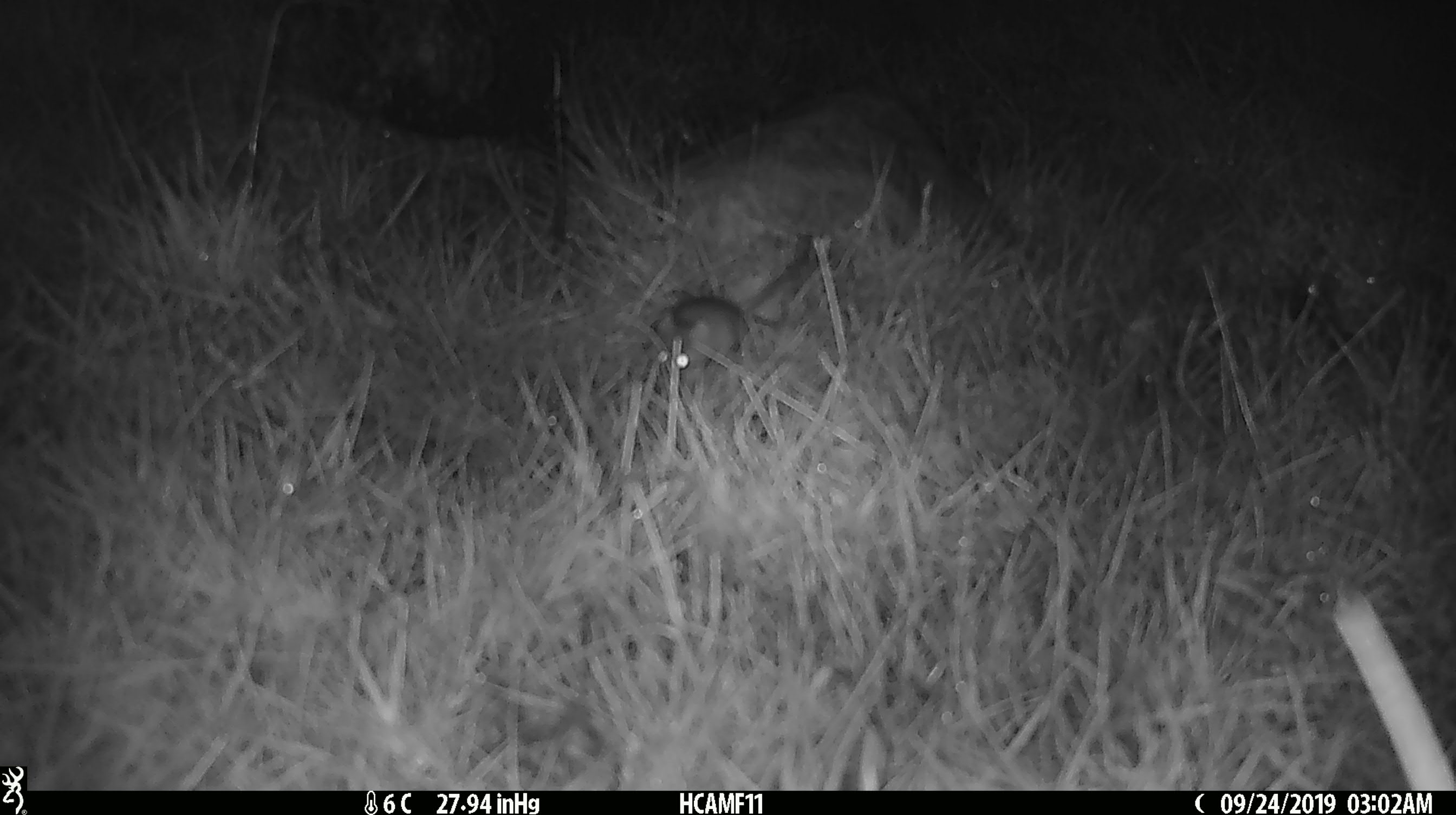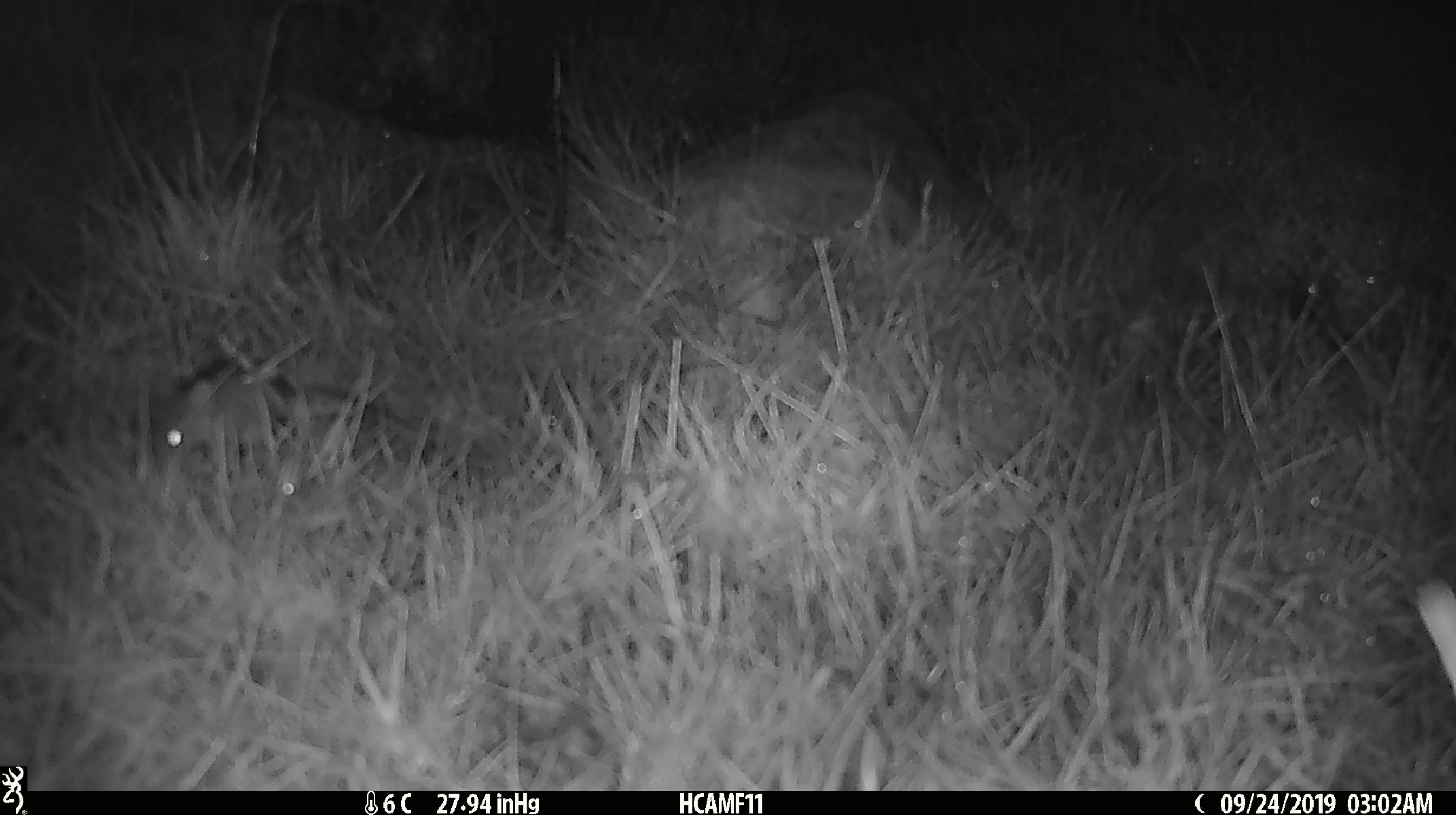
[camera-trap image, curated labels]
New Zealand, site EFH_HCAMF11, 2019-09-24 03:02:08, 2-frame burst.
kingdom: Animalia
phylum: Chordata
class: Mammalia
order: Rodentia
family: Muridae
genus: Mus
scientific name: Mus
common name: mouse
Mouse (Mus).